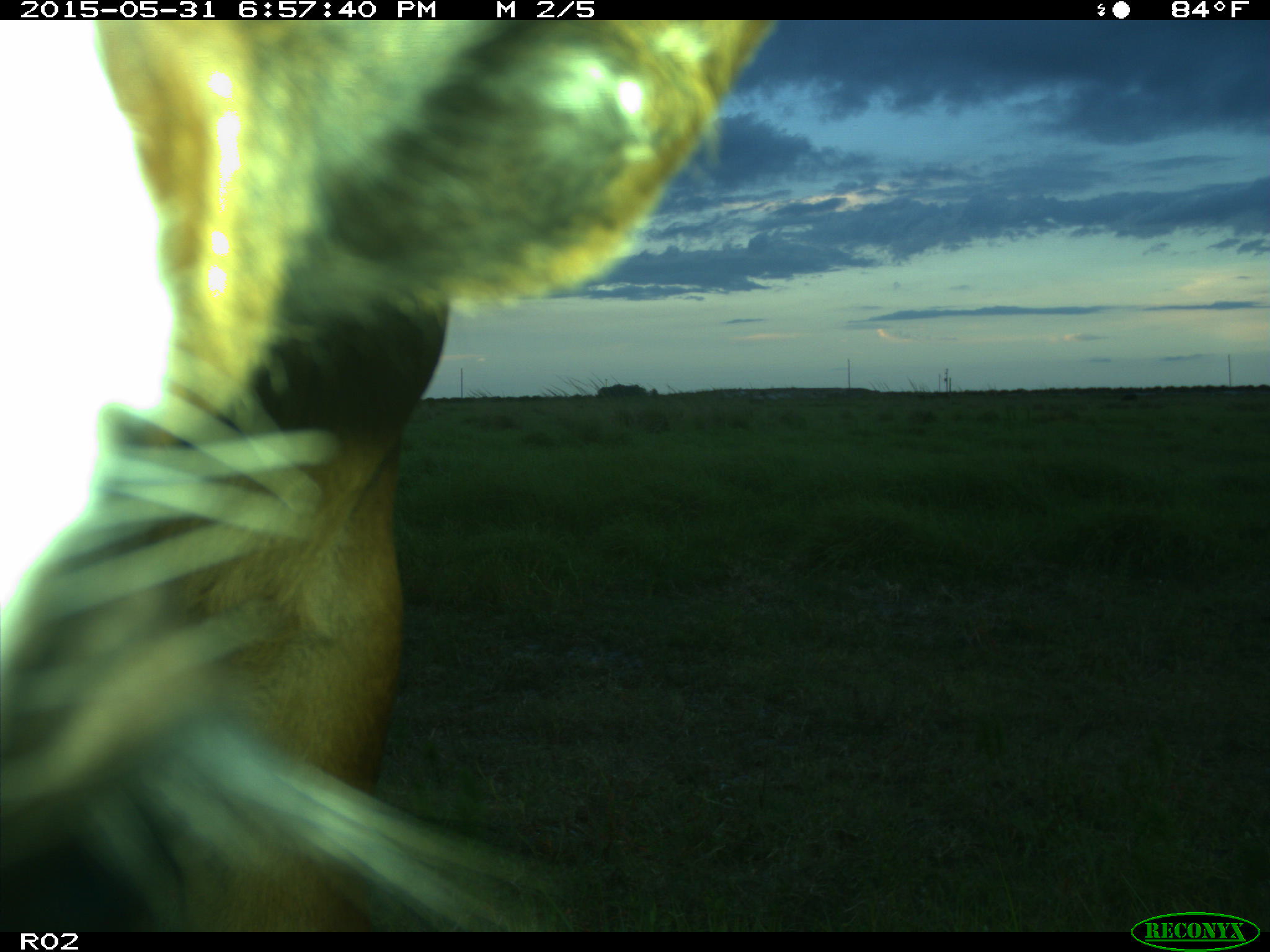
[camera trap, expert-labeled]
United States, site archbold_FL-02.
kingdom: Animalia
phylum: Chordata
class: Mammalia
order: Artiodactyla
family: Bovidae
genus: Bos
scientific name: Bos taurus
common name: domestic cow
Bos taurus (domestic cow).